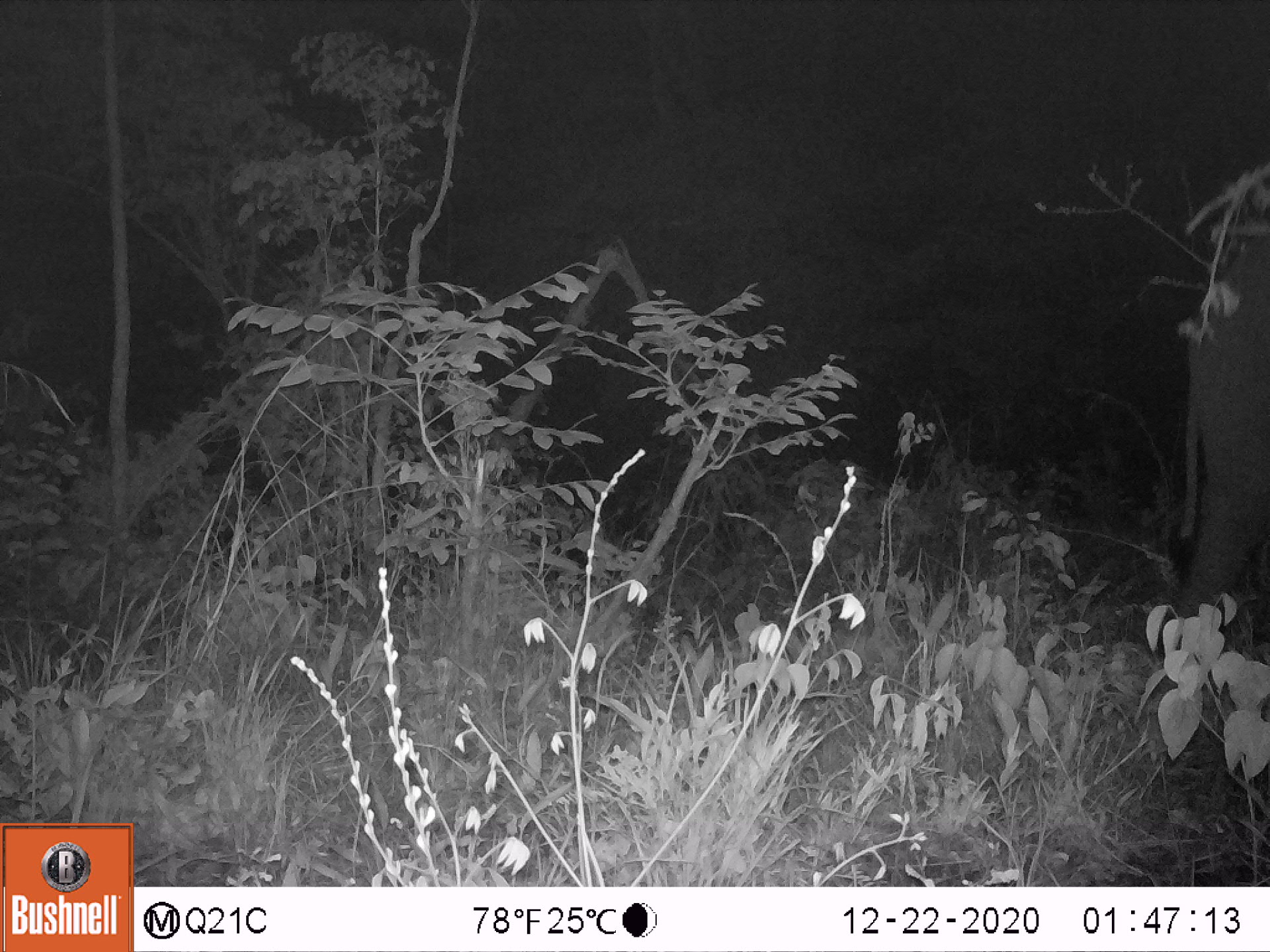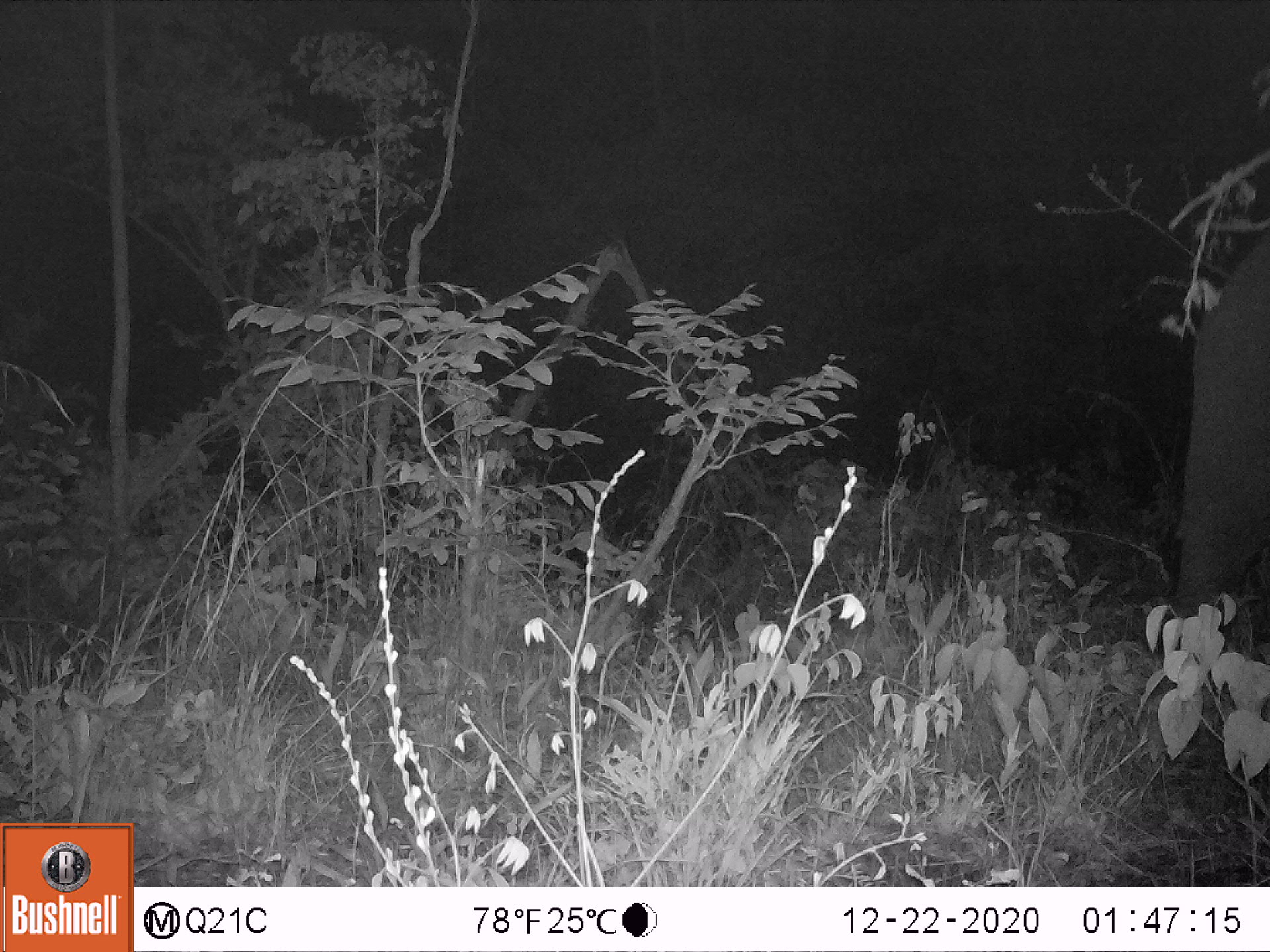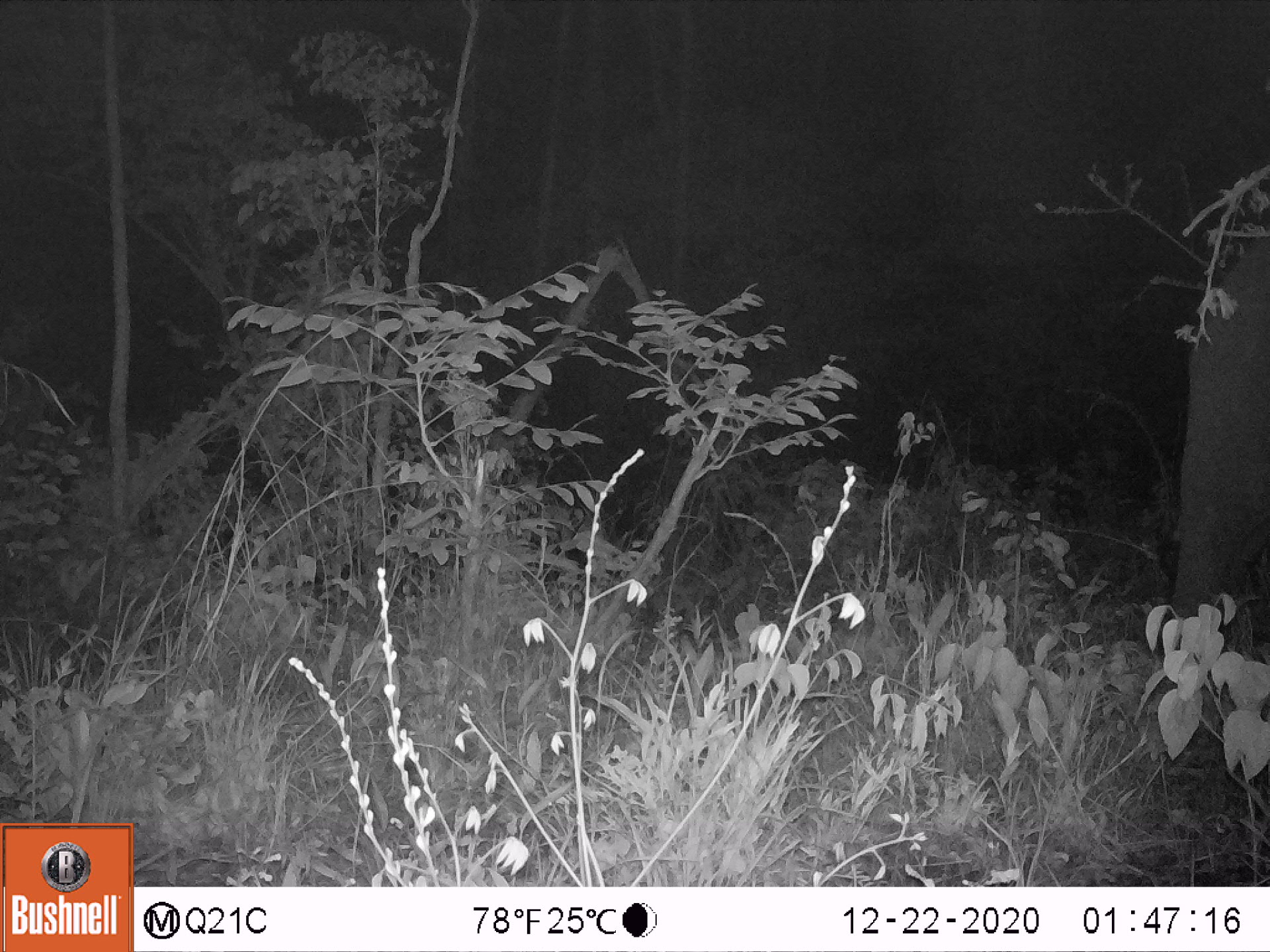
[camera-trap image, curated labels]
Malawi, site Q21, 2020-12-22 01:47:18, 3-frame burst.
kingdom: Animalia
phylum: Chordata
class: Mammalia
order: Proboscidea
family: Elephantidae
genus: Loxodonta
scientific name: Loxodonta africana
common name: african savanna elephant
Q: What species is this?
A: African savanna elephant (Loxodonta africana).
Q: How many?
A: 1.